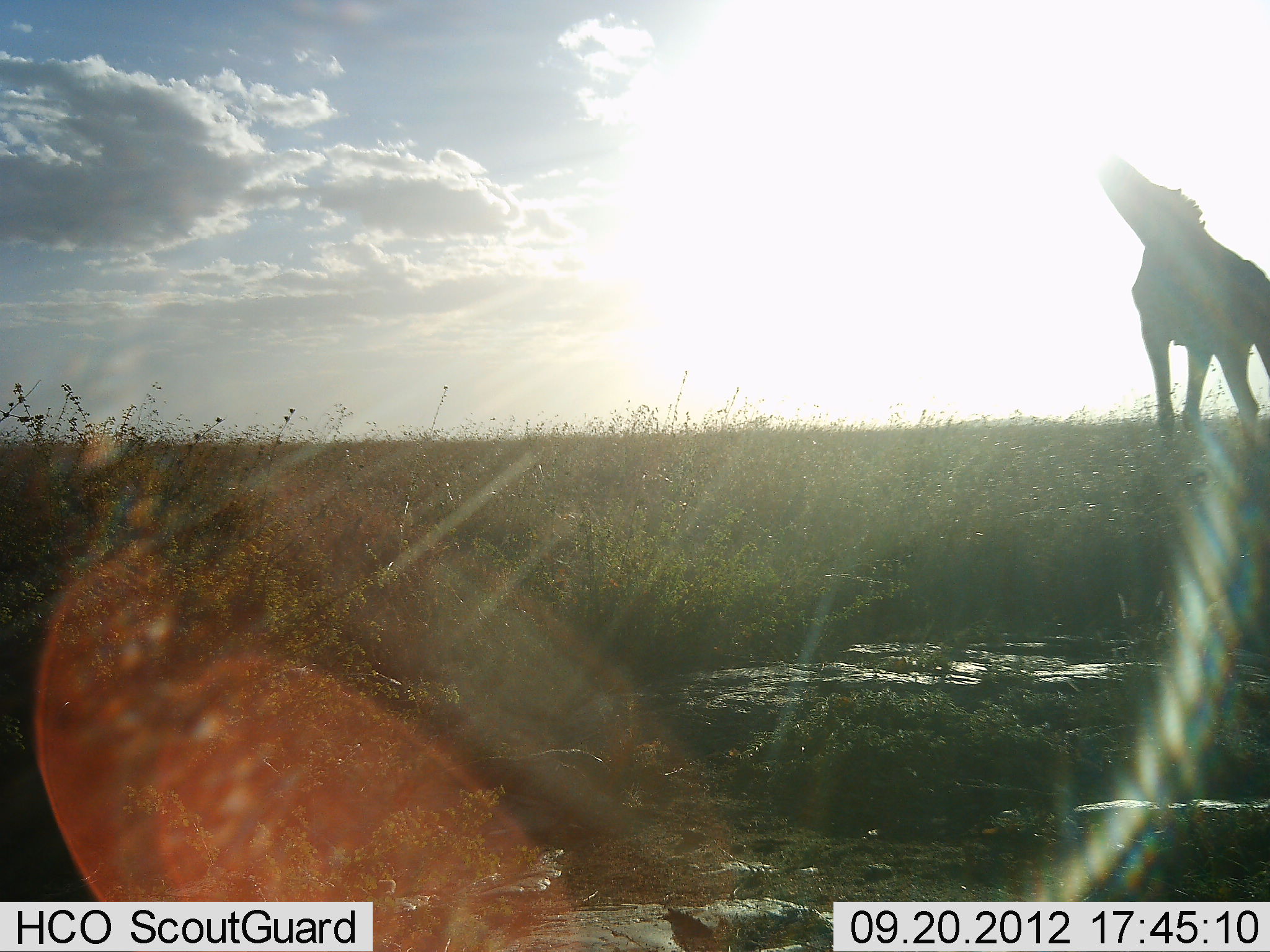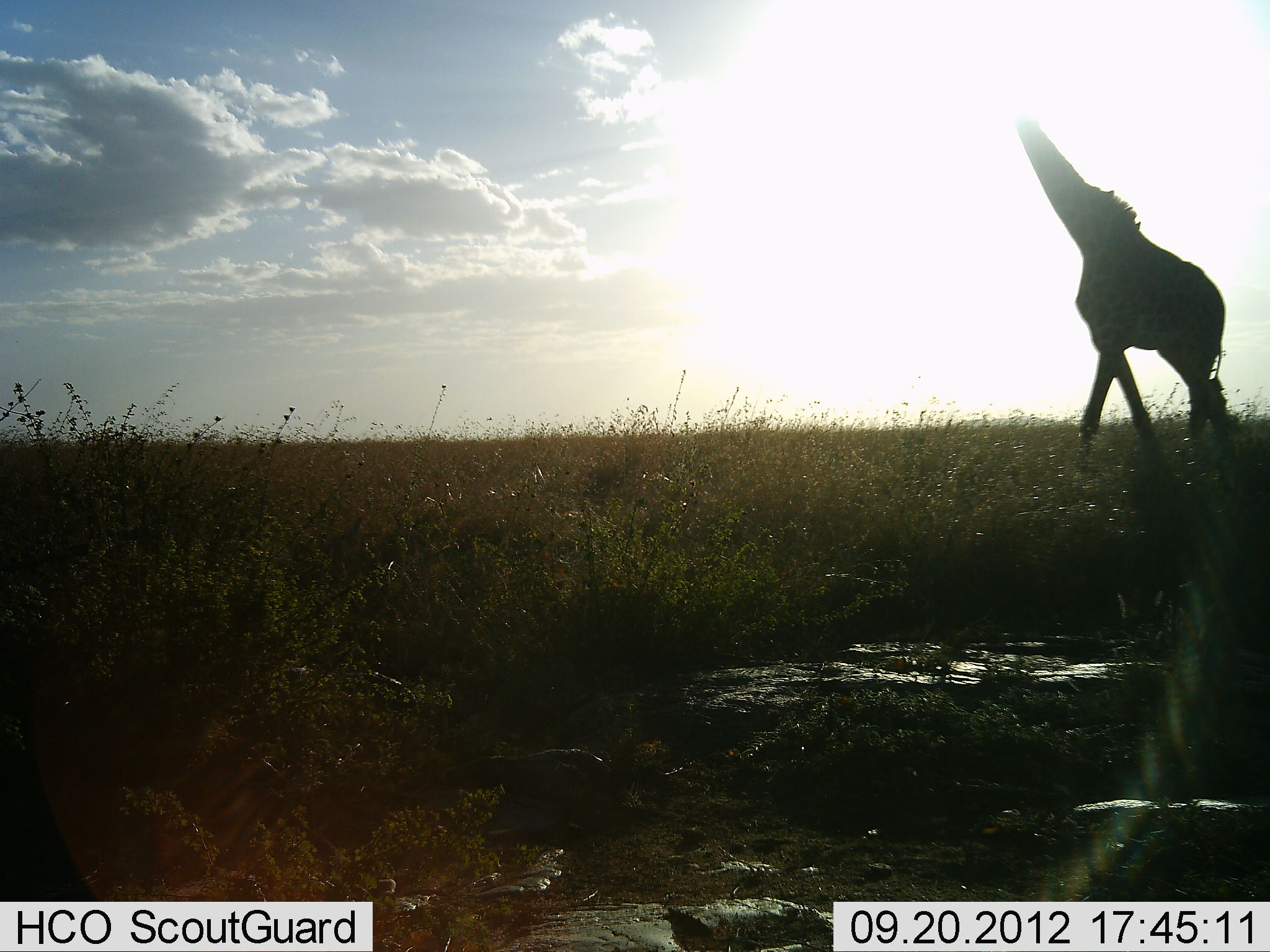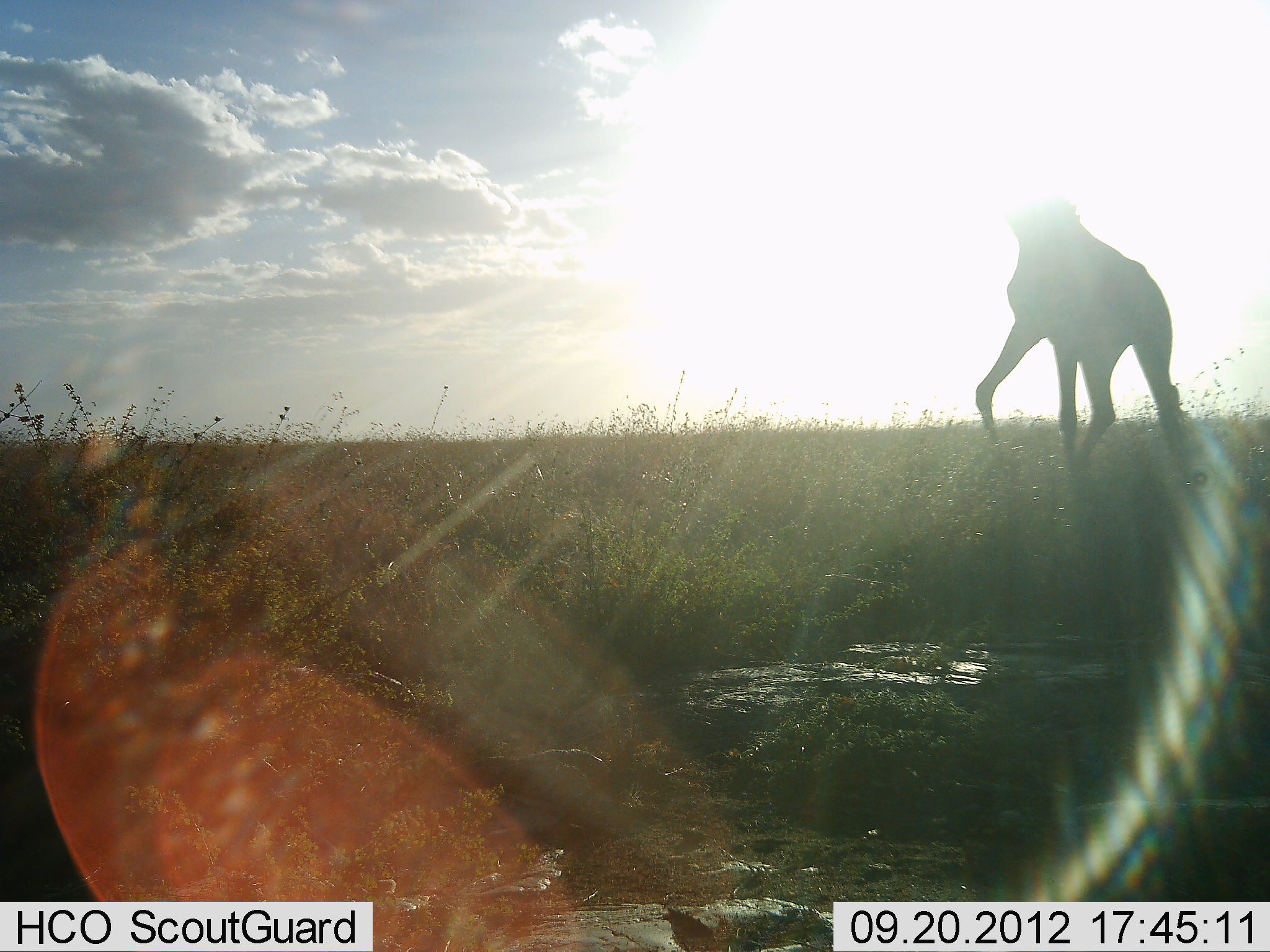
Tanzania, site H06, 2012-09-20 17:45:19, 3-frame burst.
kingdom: Animalia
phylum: Chordata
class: Mammalia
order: Artiodactyla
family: Giraffidae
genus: Giraffa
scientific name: Giraffa camelopardalis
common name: giraffe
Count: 1.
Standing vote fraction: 0%.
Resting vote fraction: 0%.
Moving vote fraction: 100%.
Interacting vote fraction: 0%.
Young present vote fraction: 0%.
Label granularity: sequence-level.